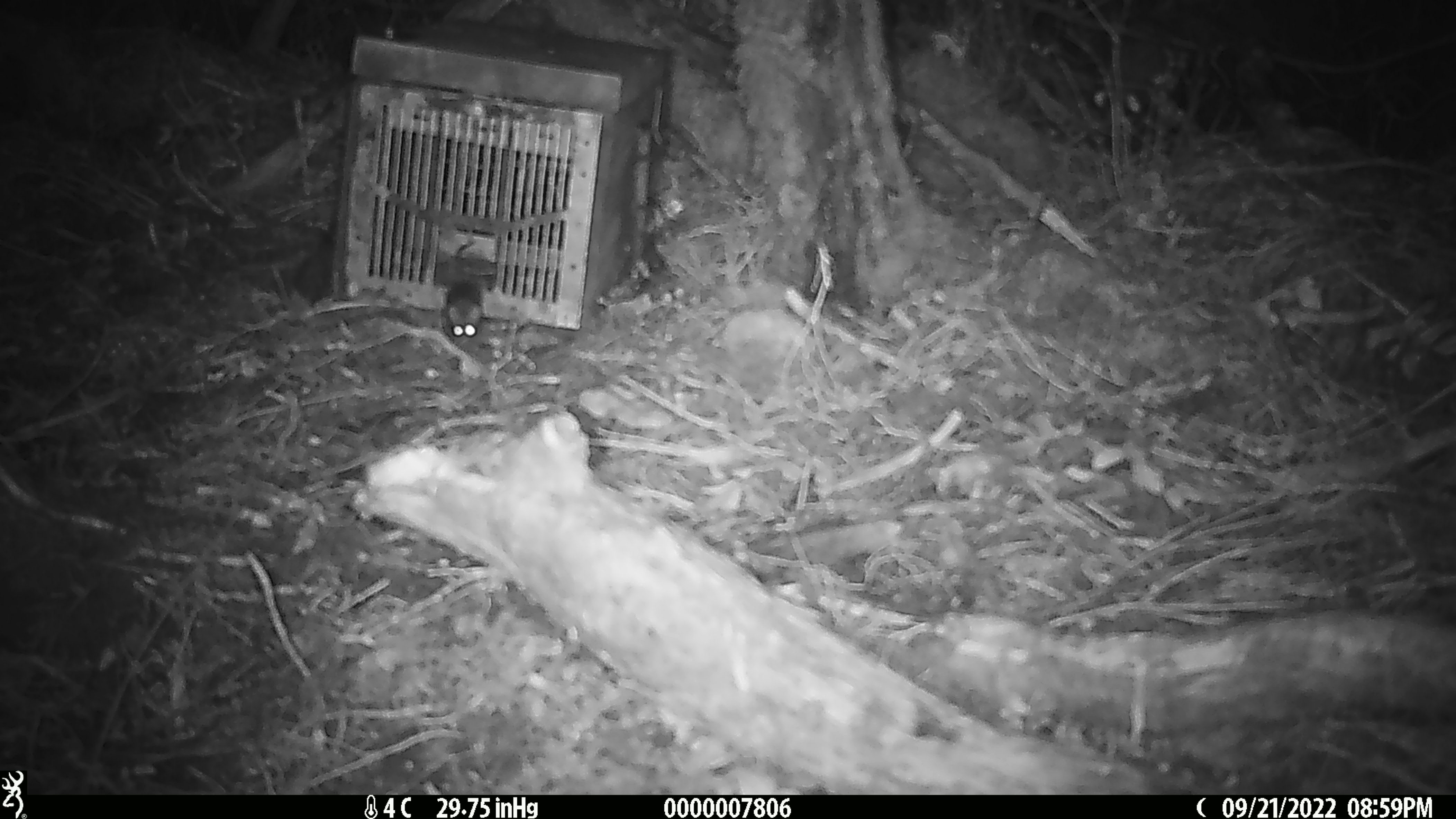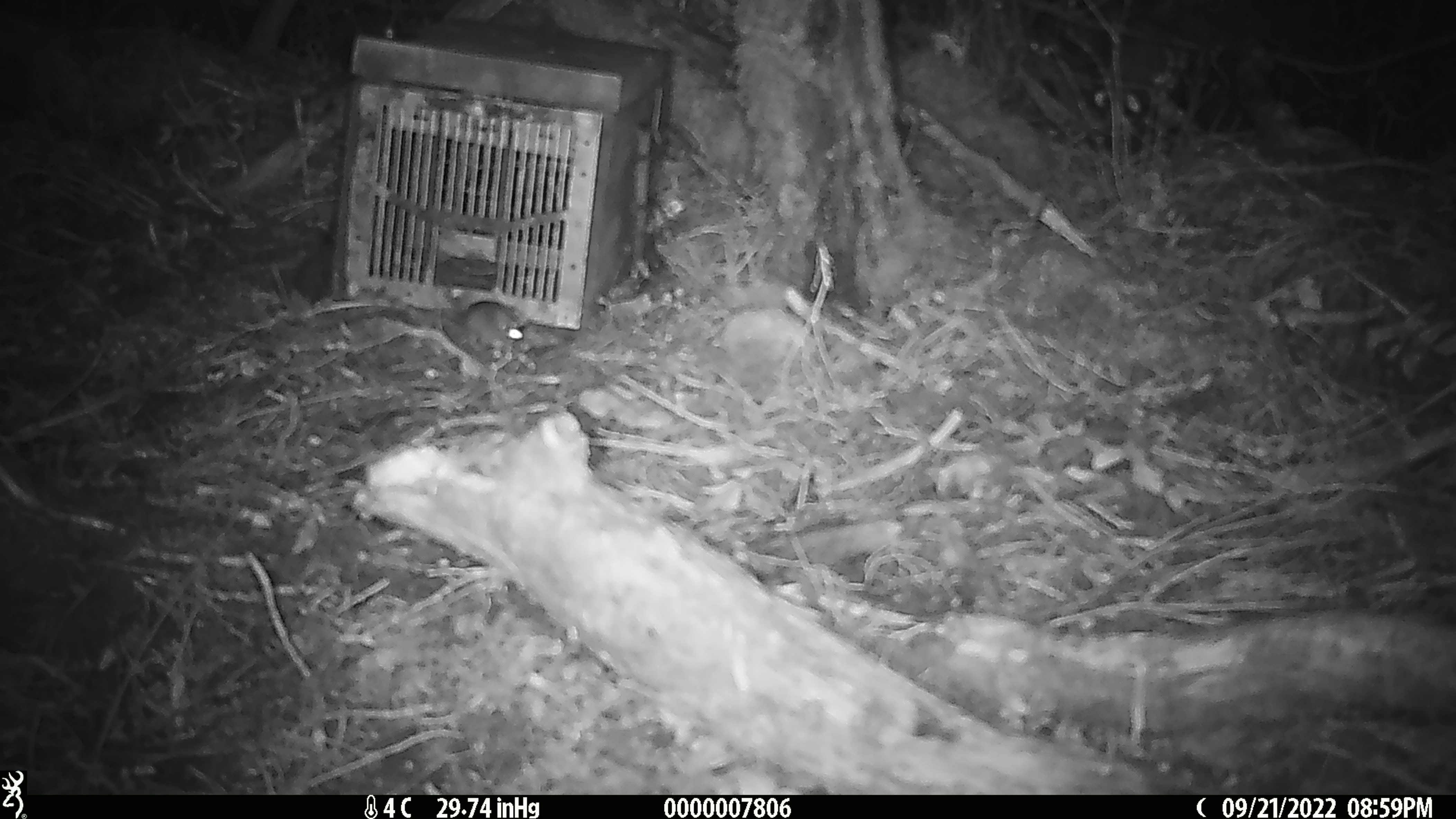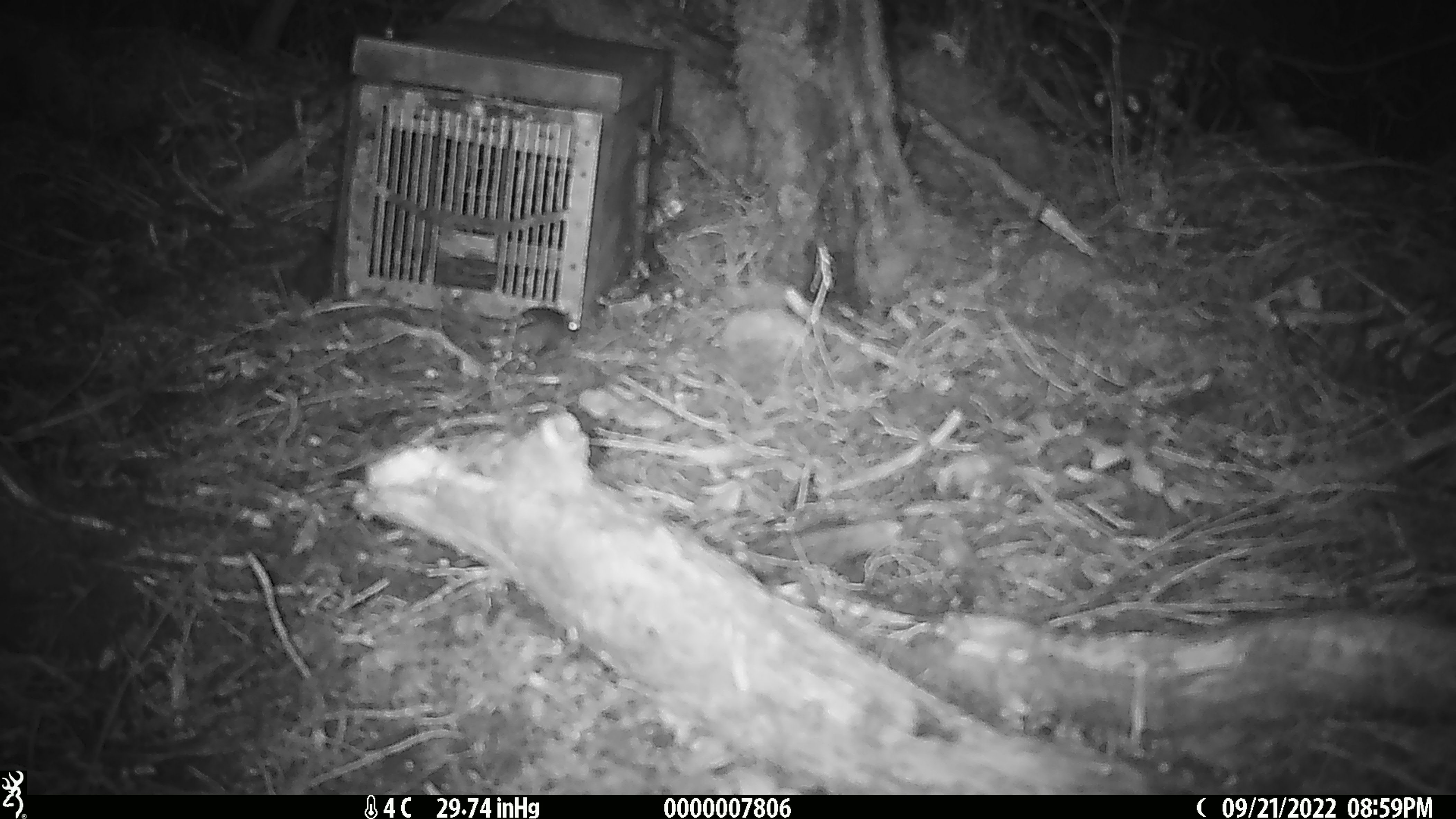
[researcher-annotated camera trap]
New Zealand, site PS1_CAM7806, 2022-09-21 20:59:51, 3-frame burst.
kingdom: Animalia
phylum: Chordata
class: Mammalia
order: Rodentia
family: Muridae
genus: Mus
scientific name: Mus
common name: mouse